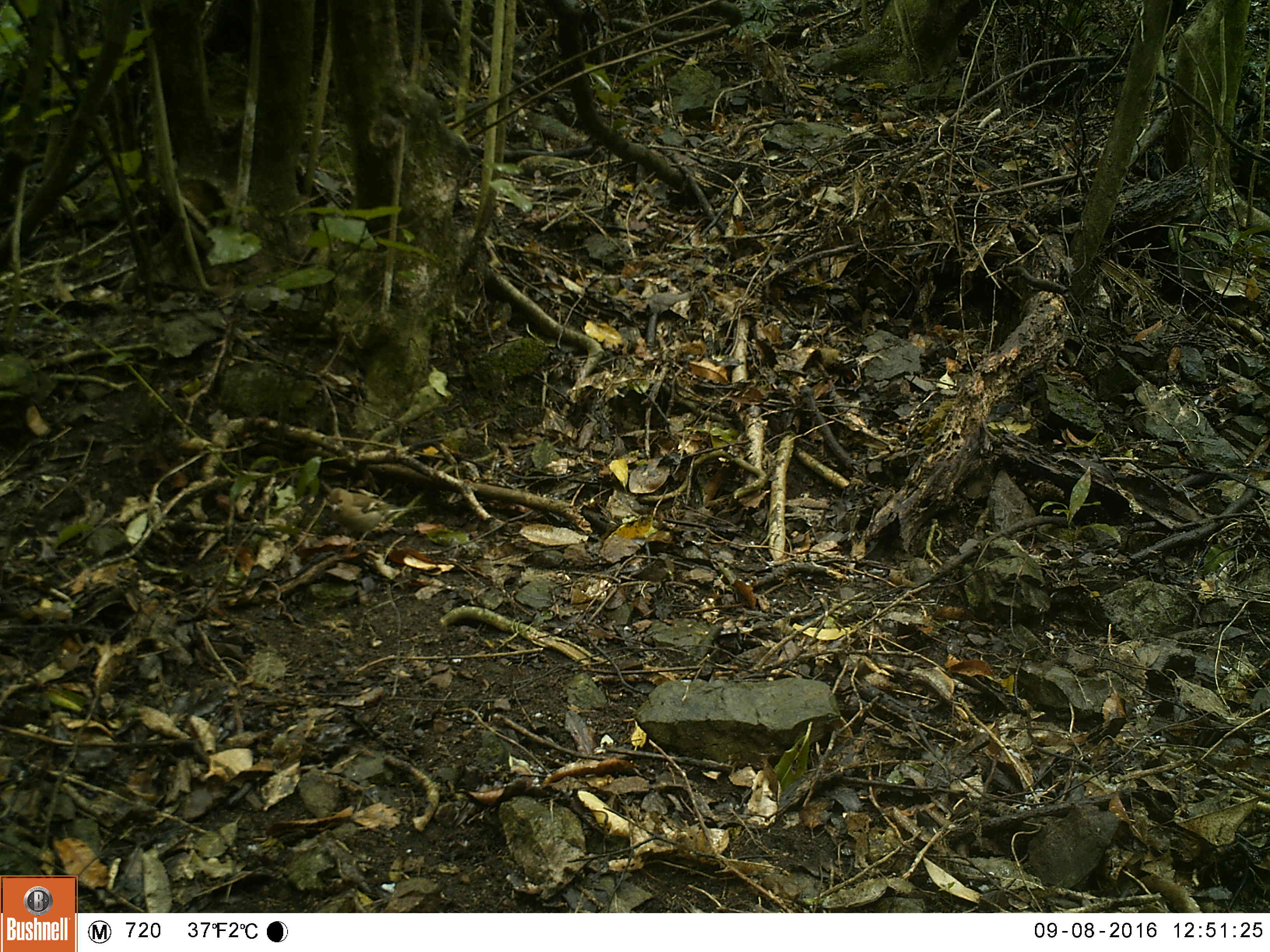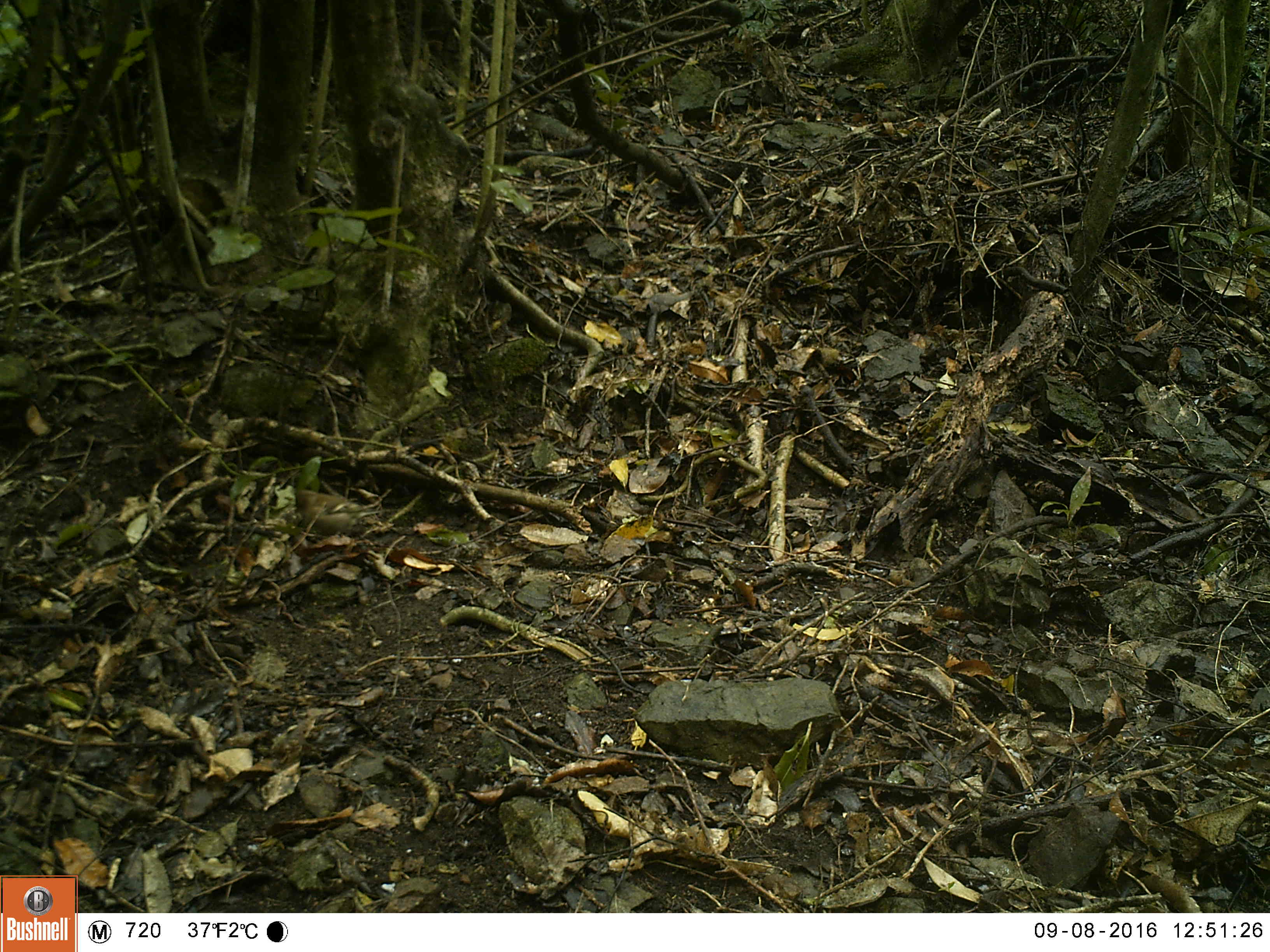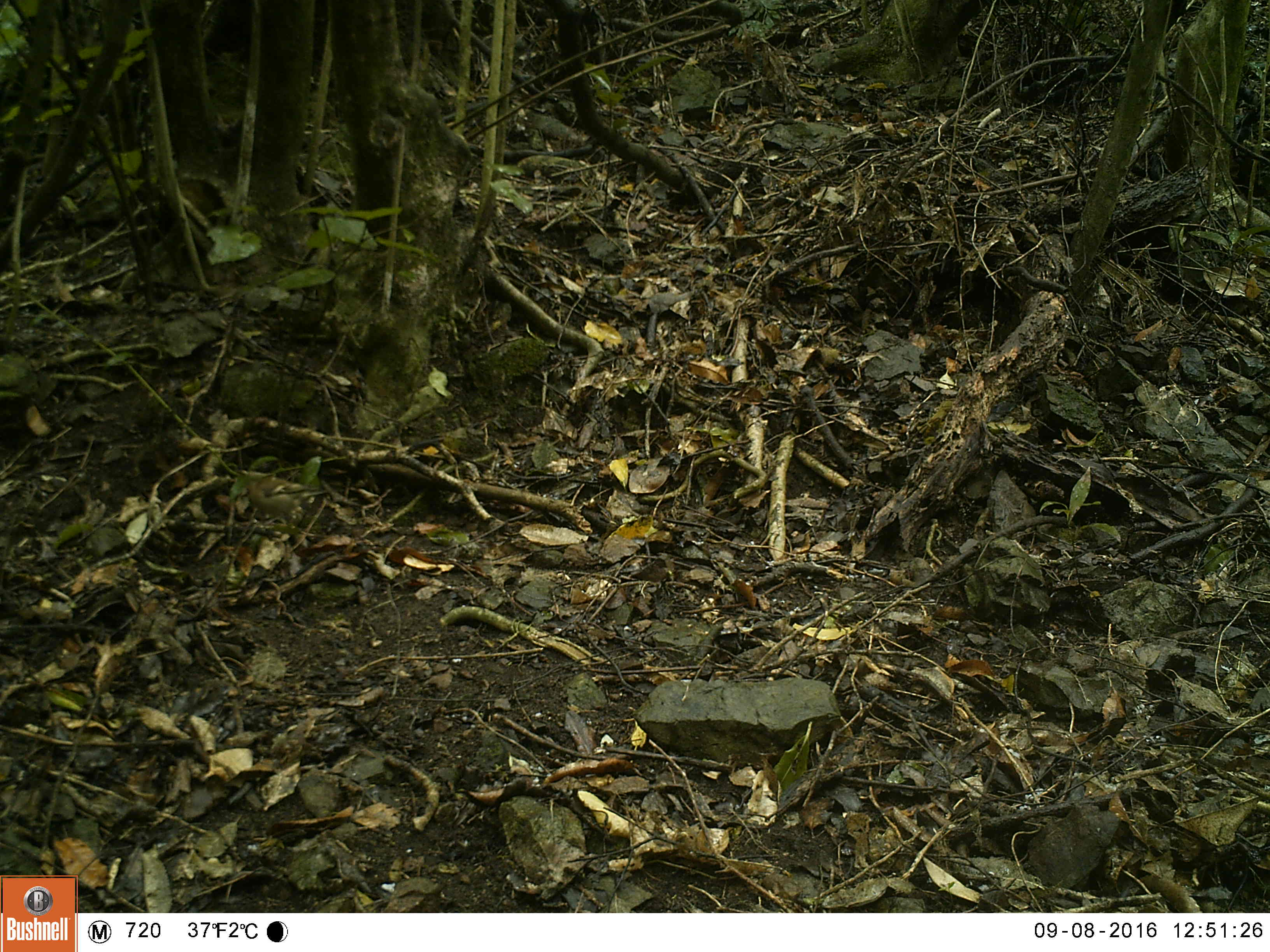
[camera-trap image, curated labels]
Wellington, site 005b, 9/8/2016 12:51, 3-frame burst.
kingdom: Animalia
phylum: Chordata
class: Aves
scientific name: Aves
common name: bird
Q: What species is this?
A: Bird (Aves).